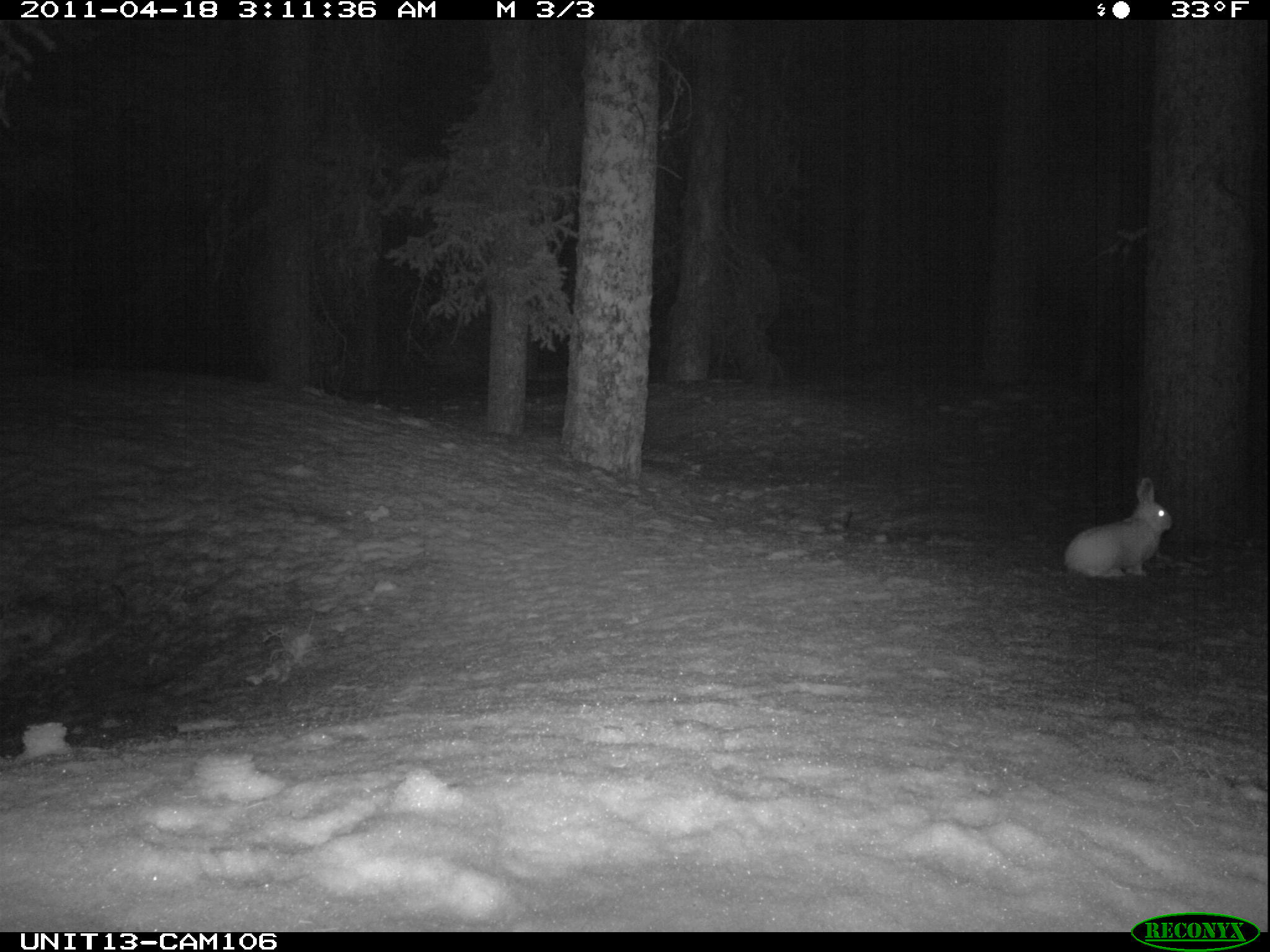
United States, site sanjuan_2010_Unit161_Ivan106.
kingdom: Animalia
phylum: Chordata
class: Mammalia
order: Lagomorpha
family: Leporidae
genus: Lepus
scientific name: Lepus americanus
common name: snowshoe hare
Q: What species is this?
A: Lepus americanus (snowshoe hare).